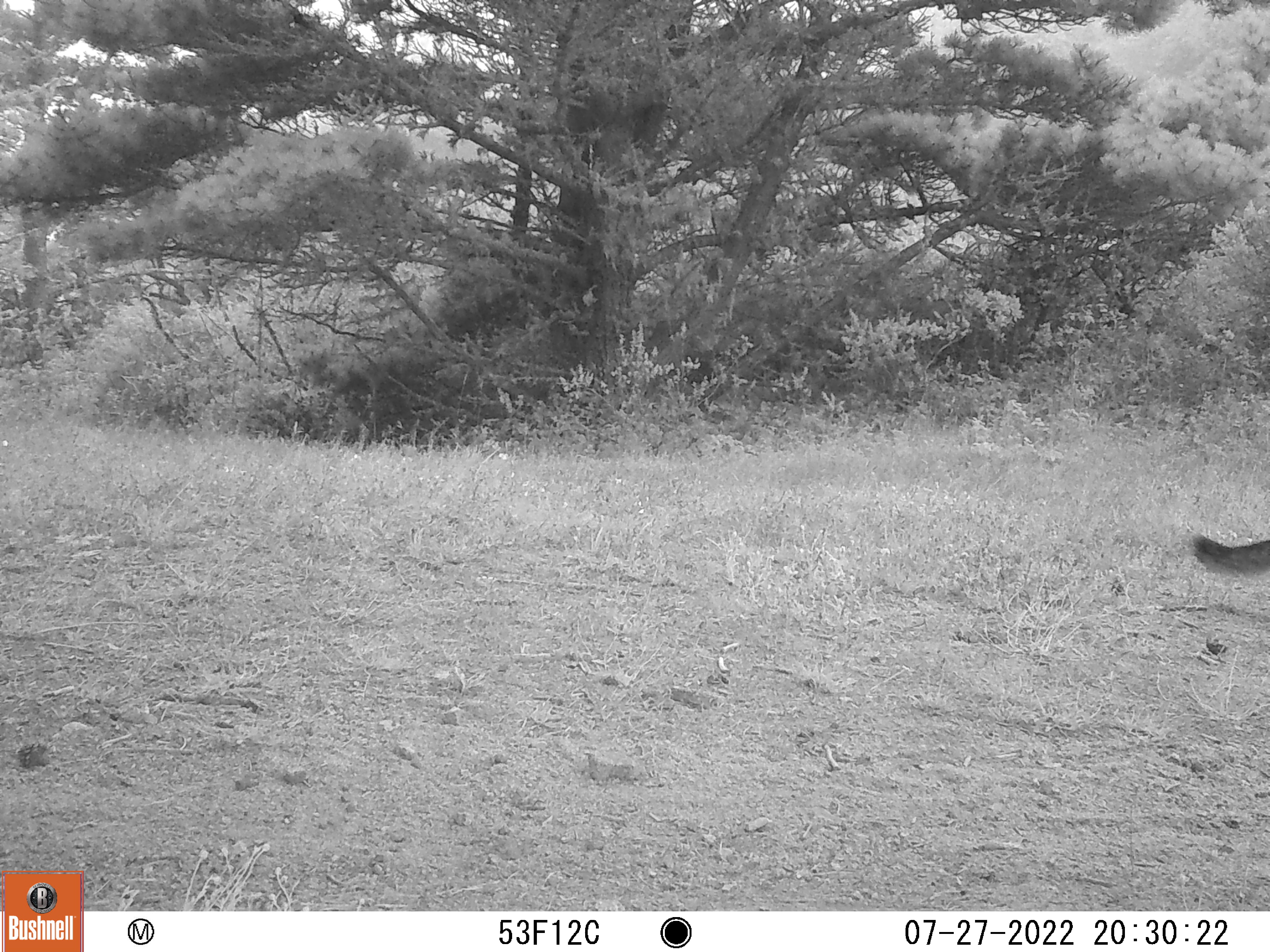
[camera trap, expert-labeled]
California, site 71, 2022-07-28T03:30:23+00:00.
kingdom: Animalia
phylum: Chordata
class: Mammalia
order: Carnivora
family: Felidae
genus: Puma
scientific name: Puma concolor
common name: puma